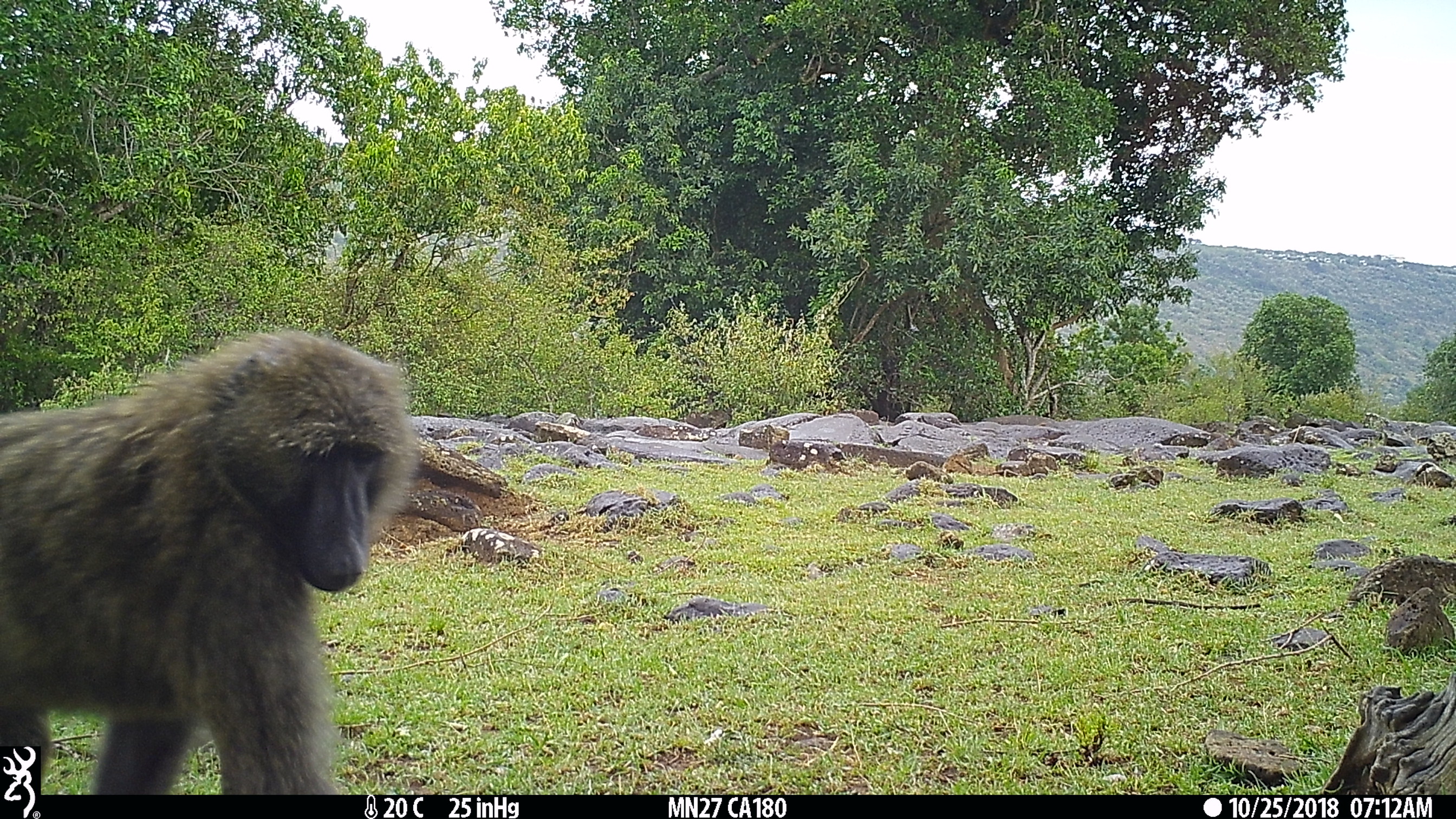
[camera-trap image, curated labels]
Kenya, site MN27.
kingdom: Animalia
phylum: Chordata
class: Mammalia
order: Primates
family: Cercopithecidae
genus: Papio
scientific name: Papio anubis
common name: olive baboon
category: baboon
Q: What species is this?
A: Baboon (olive baboon) (Papio anubis).